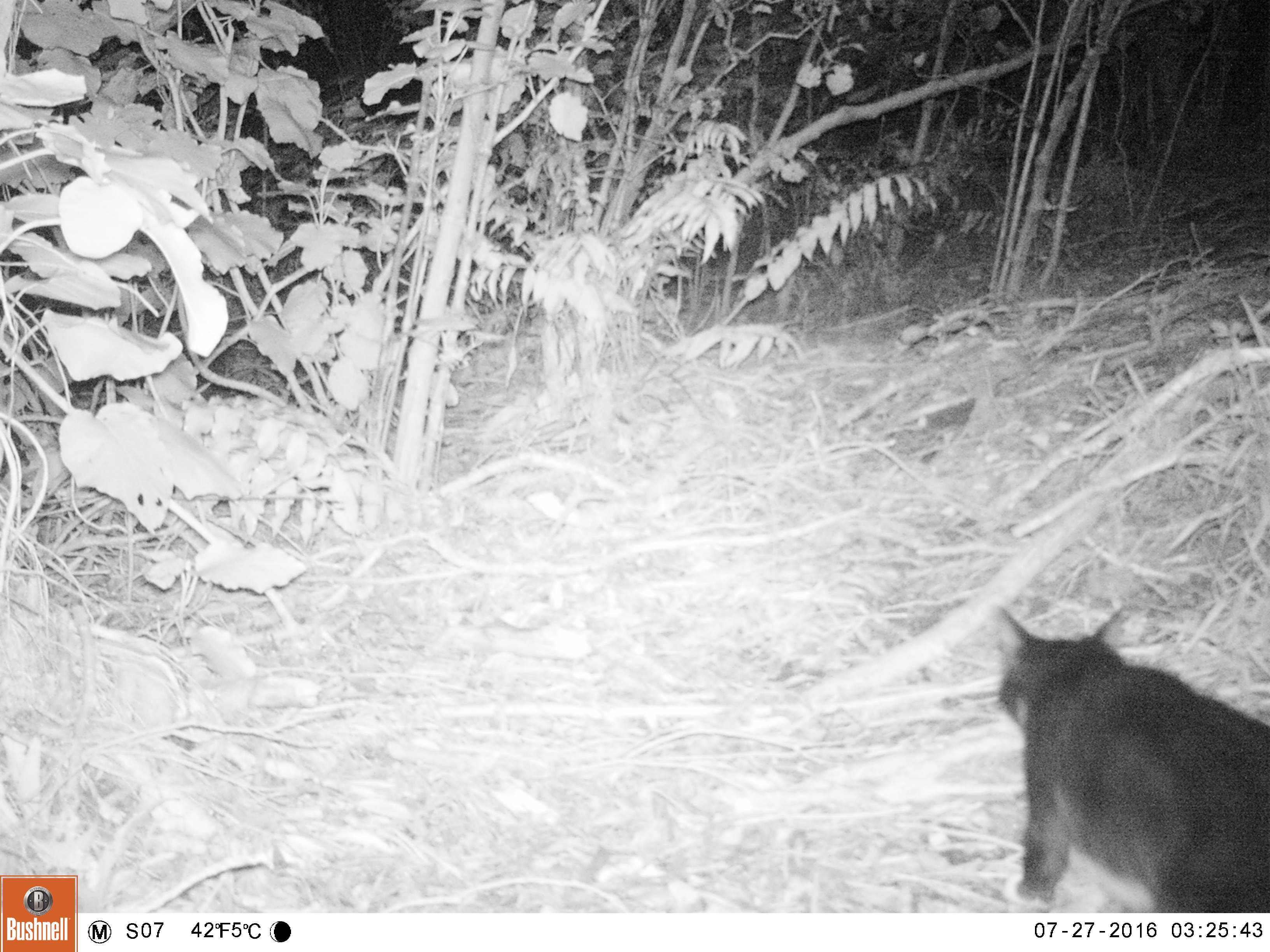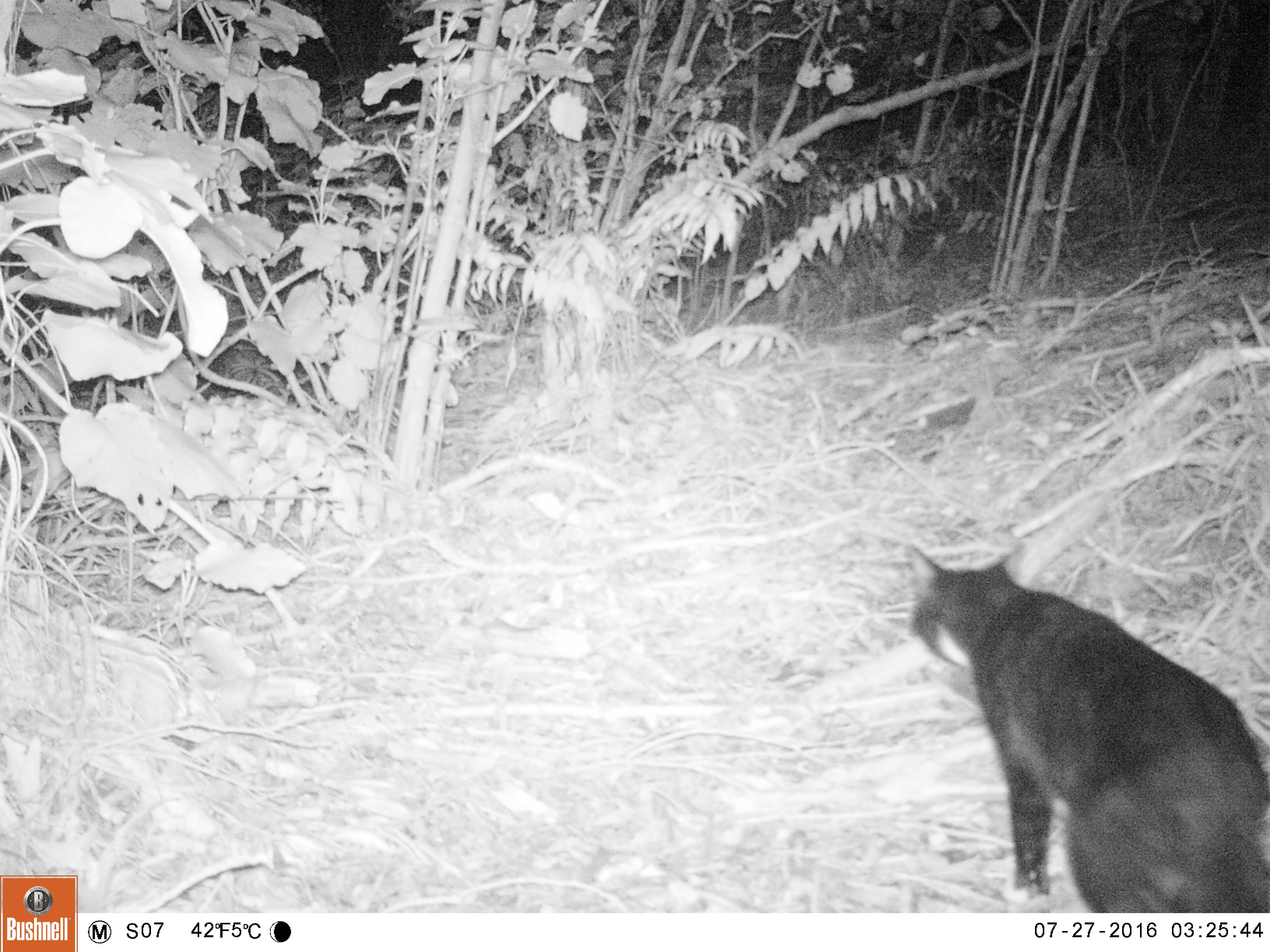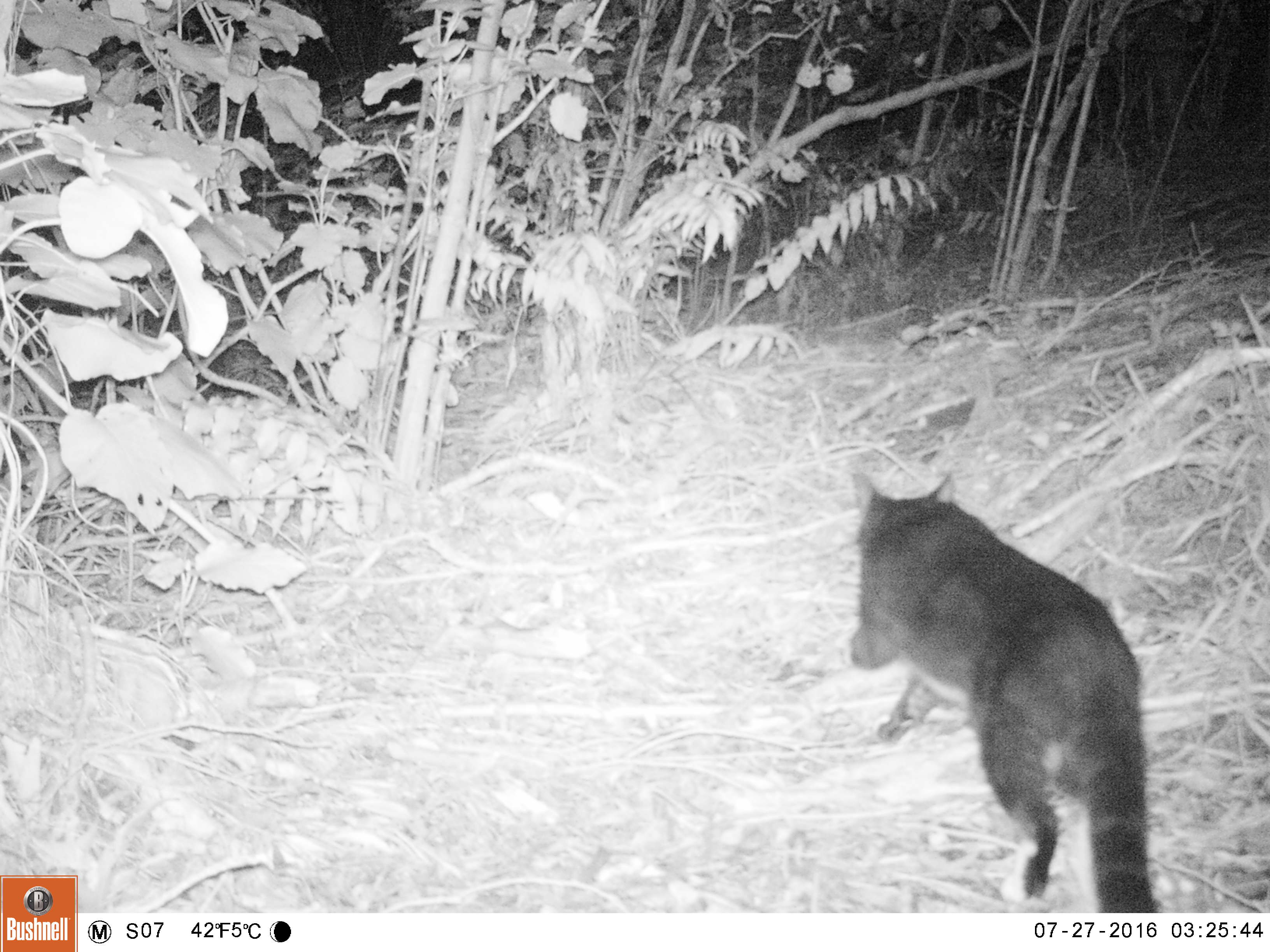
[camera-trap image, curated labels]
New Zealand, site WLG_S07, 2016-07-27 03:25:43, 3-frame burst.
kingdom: Animalia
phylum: Chordata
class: Mammalia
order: Carnivora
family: Felidae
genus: Felis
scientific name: Felis catus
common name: domestic cat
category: cat